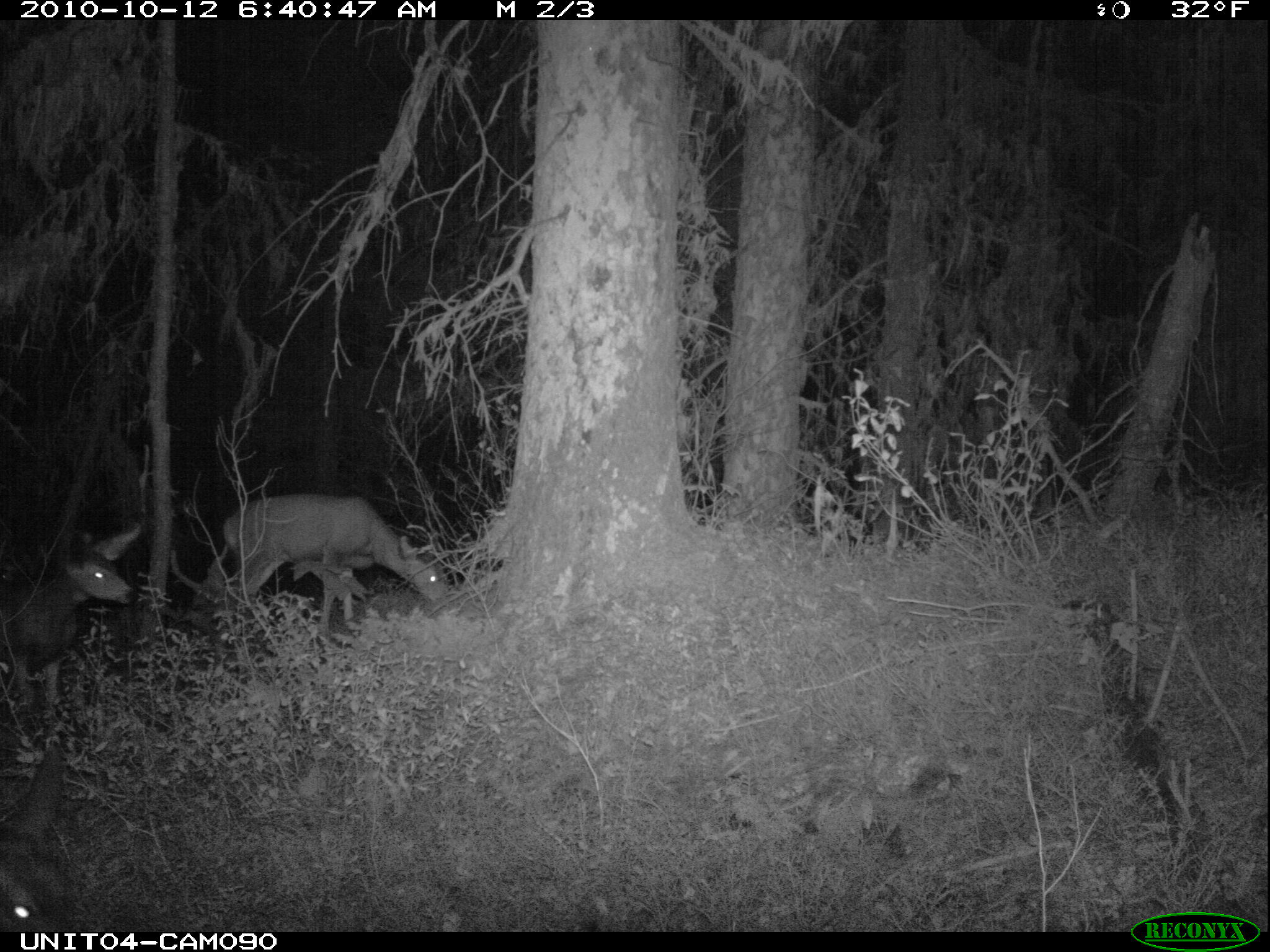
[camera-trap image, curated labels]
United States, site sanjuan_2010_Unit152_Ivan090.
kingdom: Animalia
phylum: Chordata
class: Mammalia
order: Artiodactyla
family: Cervidae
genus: Odocoileus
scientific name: Odocoileus hemionus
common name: mule deer